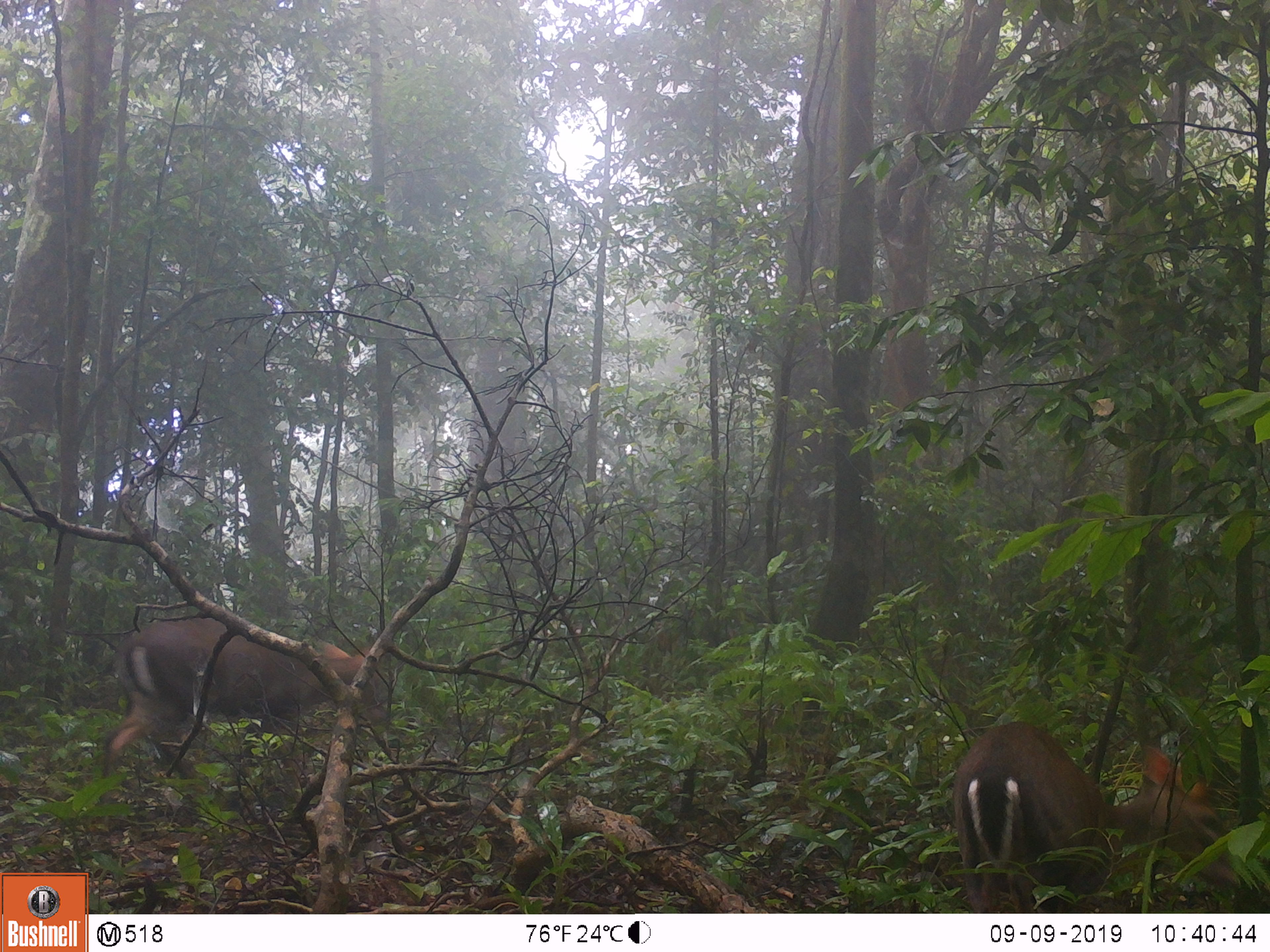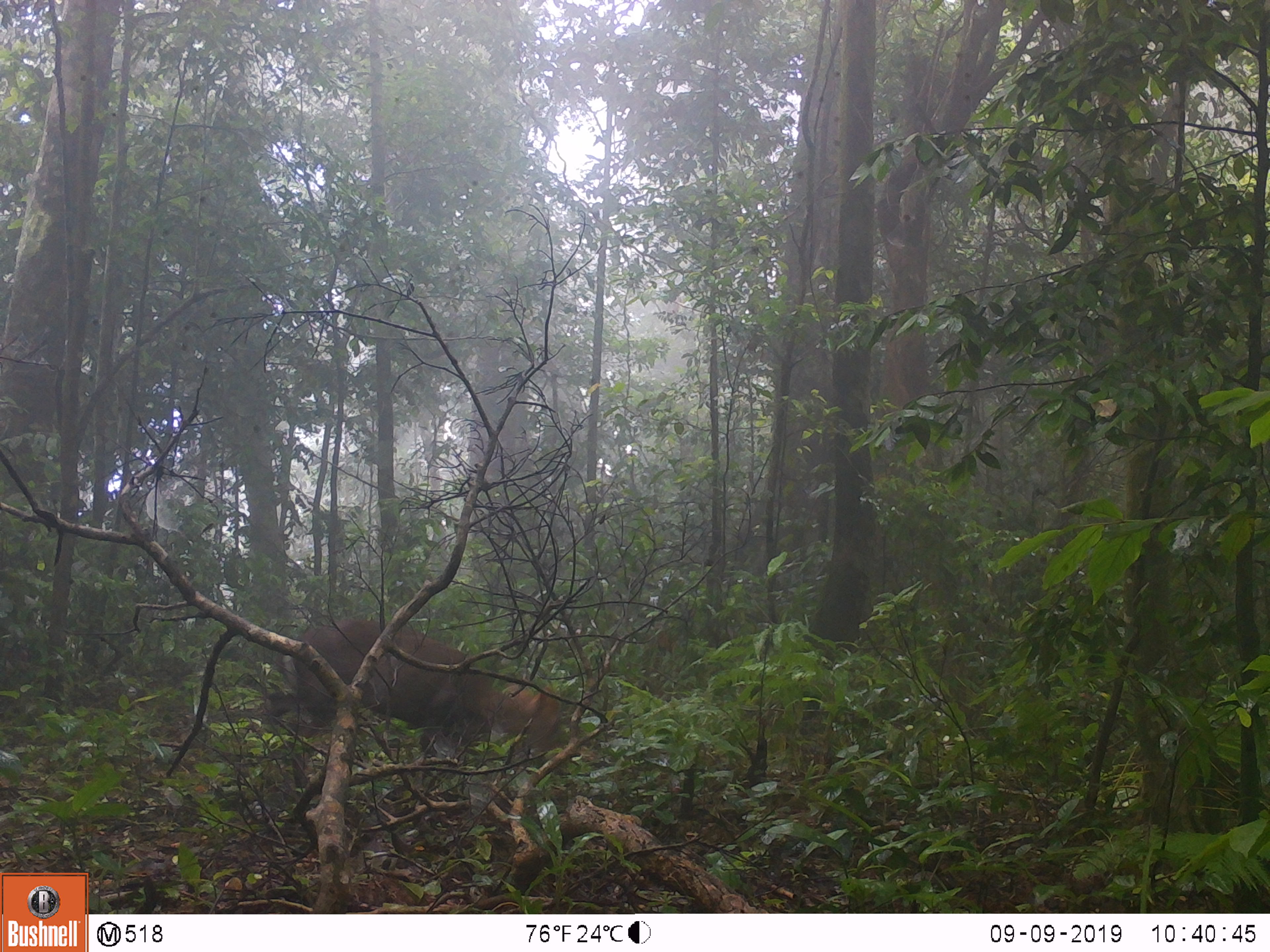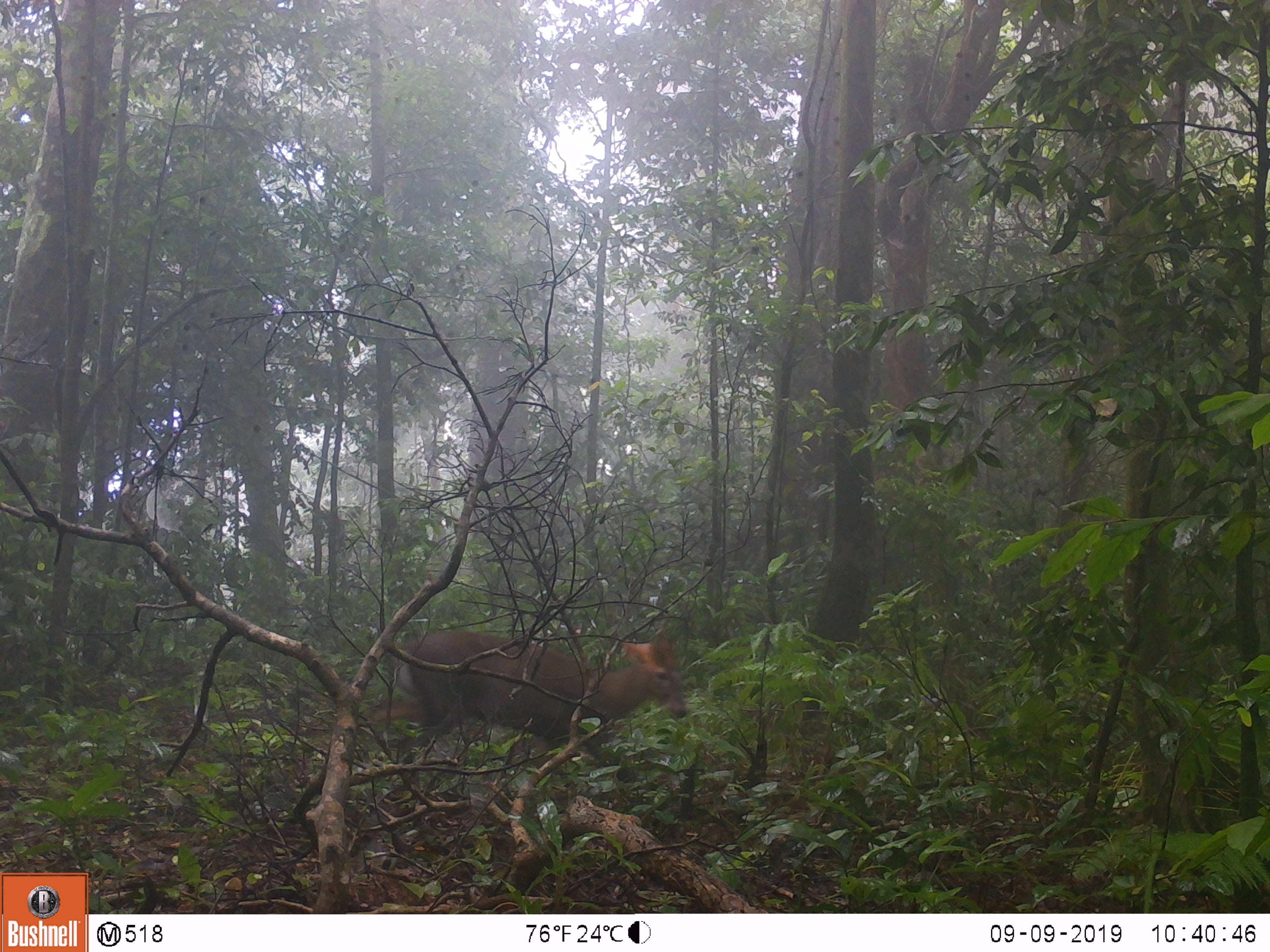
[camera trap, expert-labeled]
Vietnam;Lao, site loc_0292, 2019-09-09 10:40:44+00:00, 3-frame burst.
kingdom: Animalia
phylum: Chordata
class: Mammalia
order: Artiodactyla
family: Cervidae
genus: Muntiacus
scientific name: Muntiacus rooseveltorum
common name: roosevelt's muntjac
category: roosevelts muntjac group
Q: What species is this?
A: Roosevelts muntjac group (roosevelt's muntjac) (Muntiacus rooseveltorum).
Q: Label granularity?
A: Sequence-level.